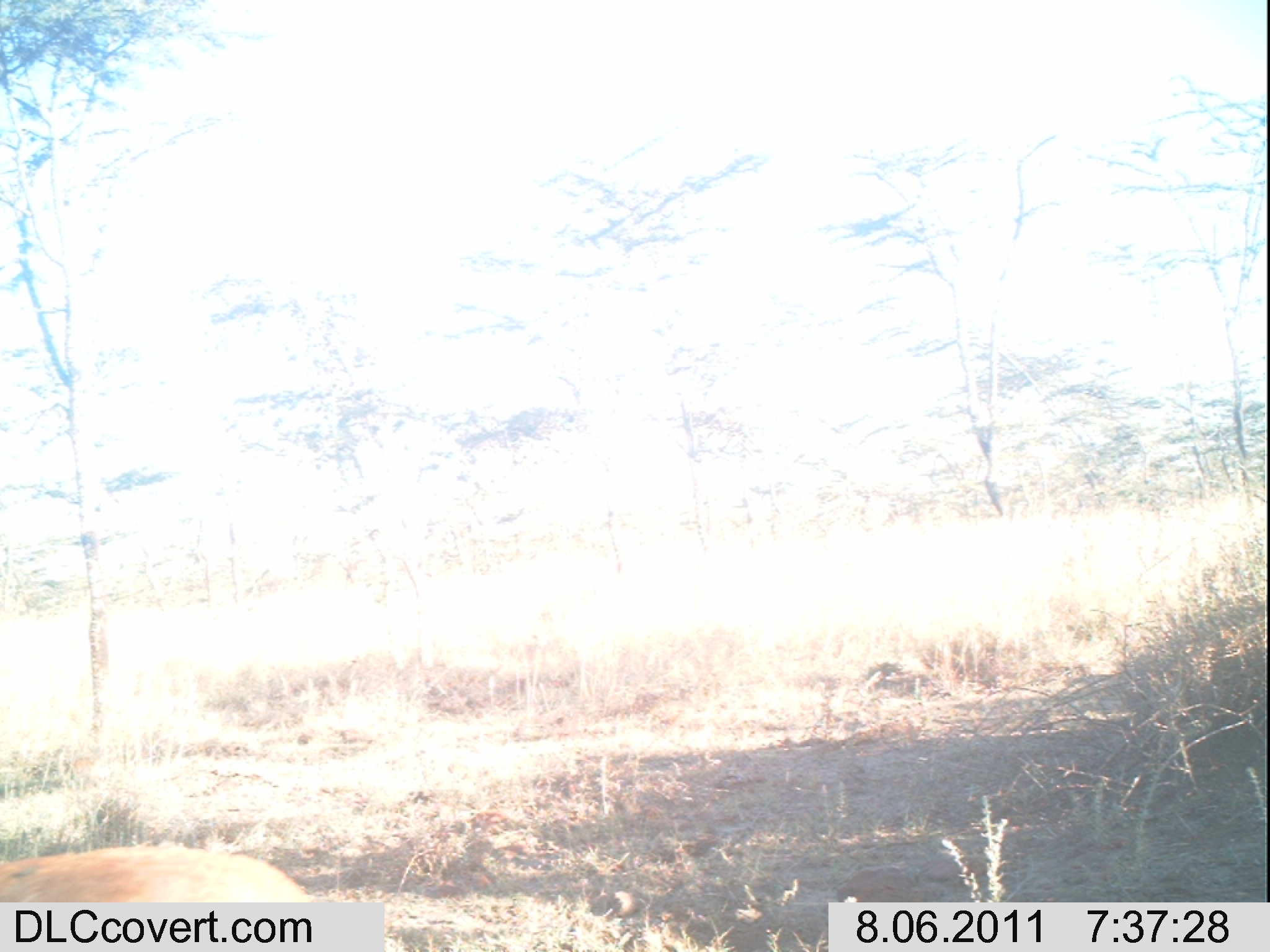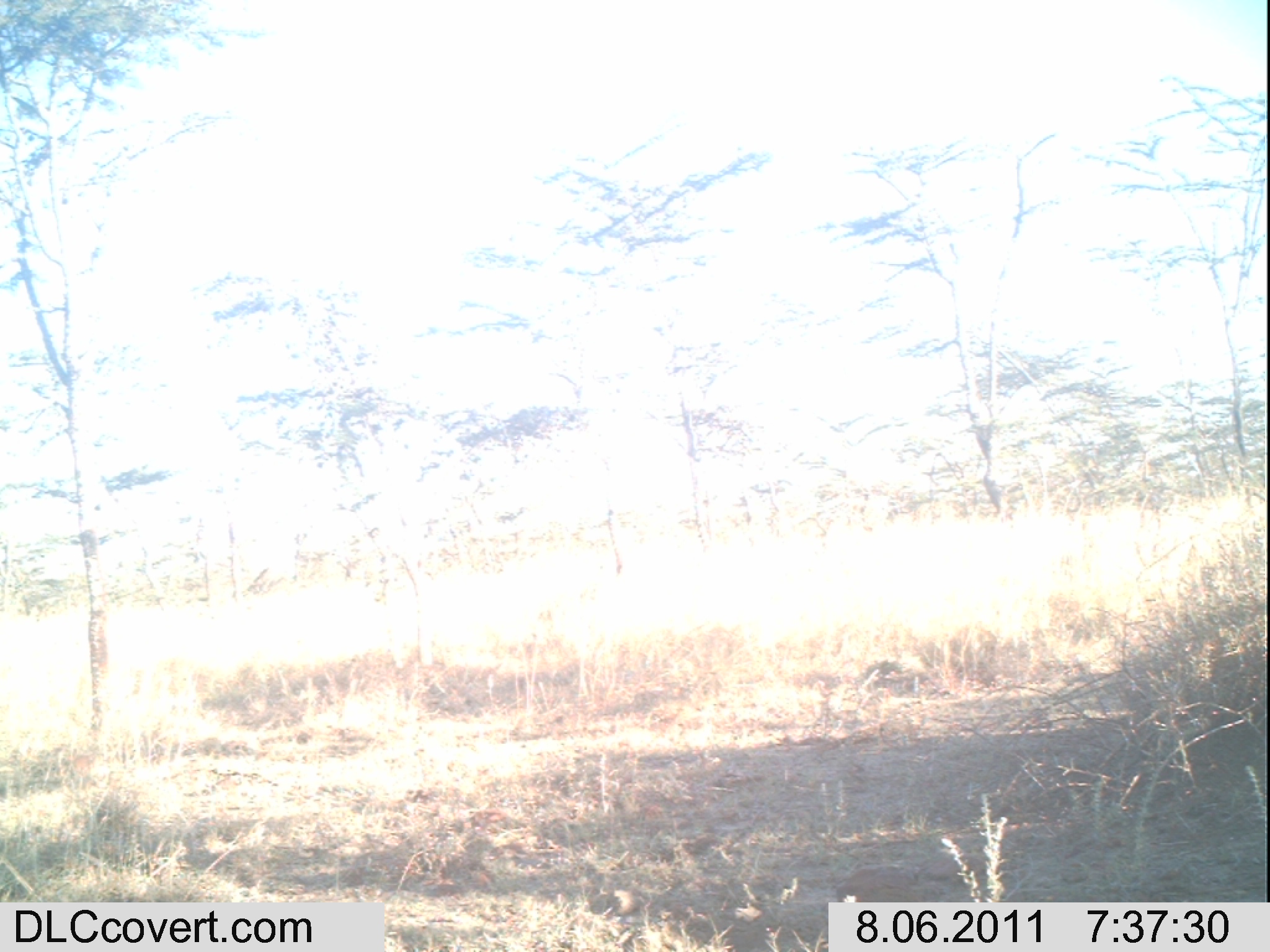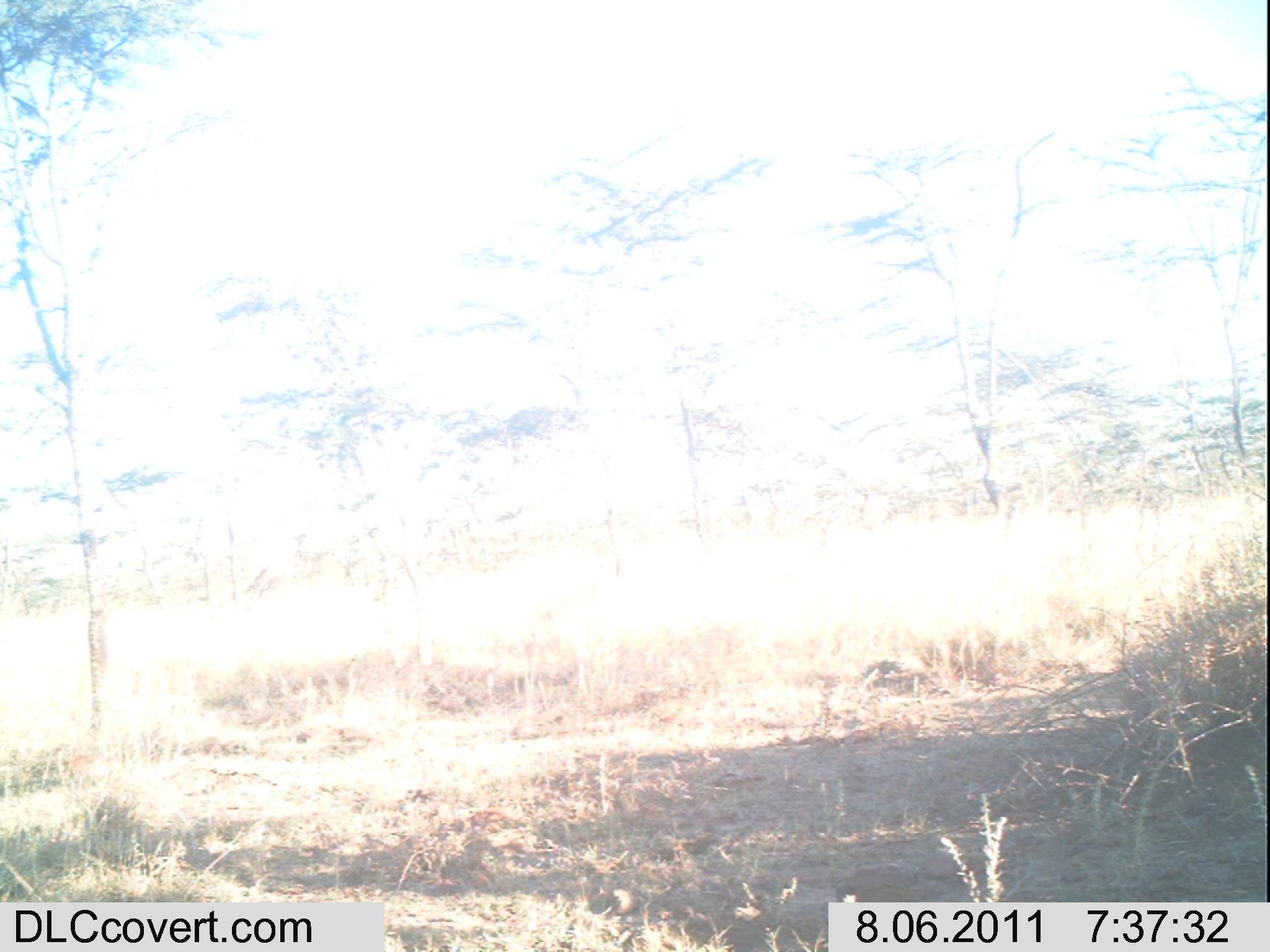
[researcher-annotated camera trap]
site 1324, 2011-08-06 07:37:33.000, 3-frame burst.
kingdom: Animalia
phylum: Chordata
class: Mammalia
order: Artiodactyla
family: Bovidae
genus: Raphicerus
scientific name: Raphicerus campestris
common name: steenbok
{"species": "Raphicerus campestris (steenbok)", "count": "1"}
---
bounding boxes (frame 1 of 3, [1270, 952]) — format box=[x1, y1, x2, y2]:
raphicerus campestris: box=[0, 843, 304, 948]